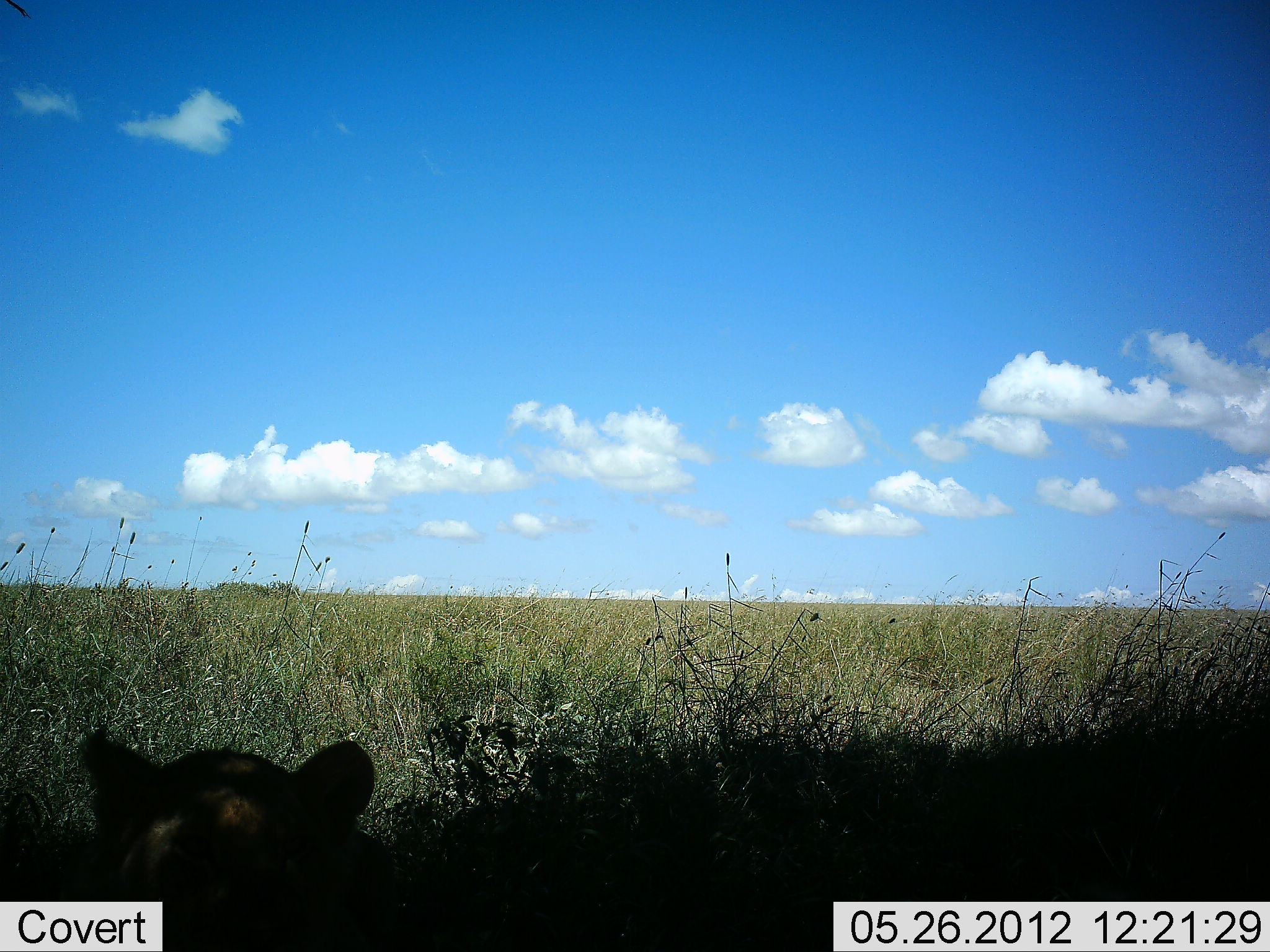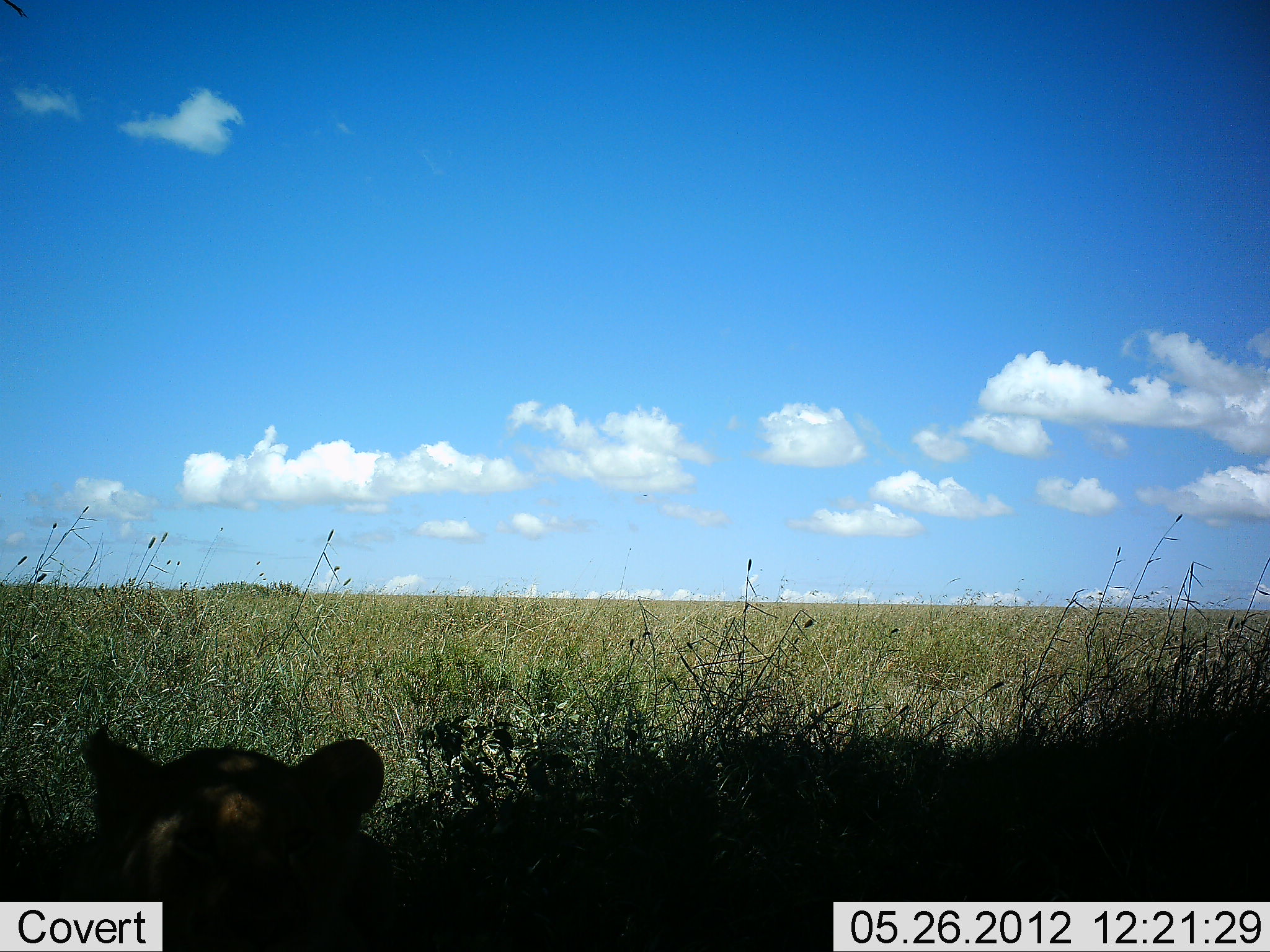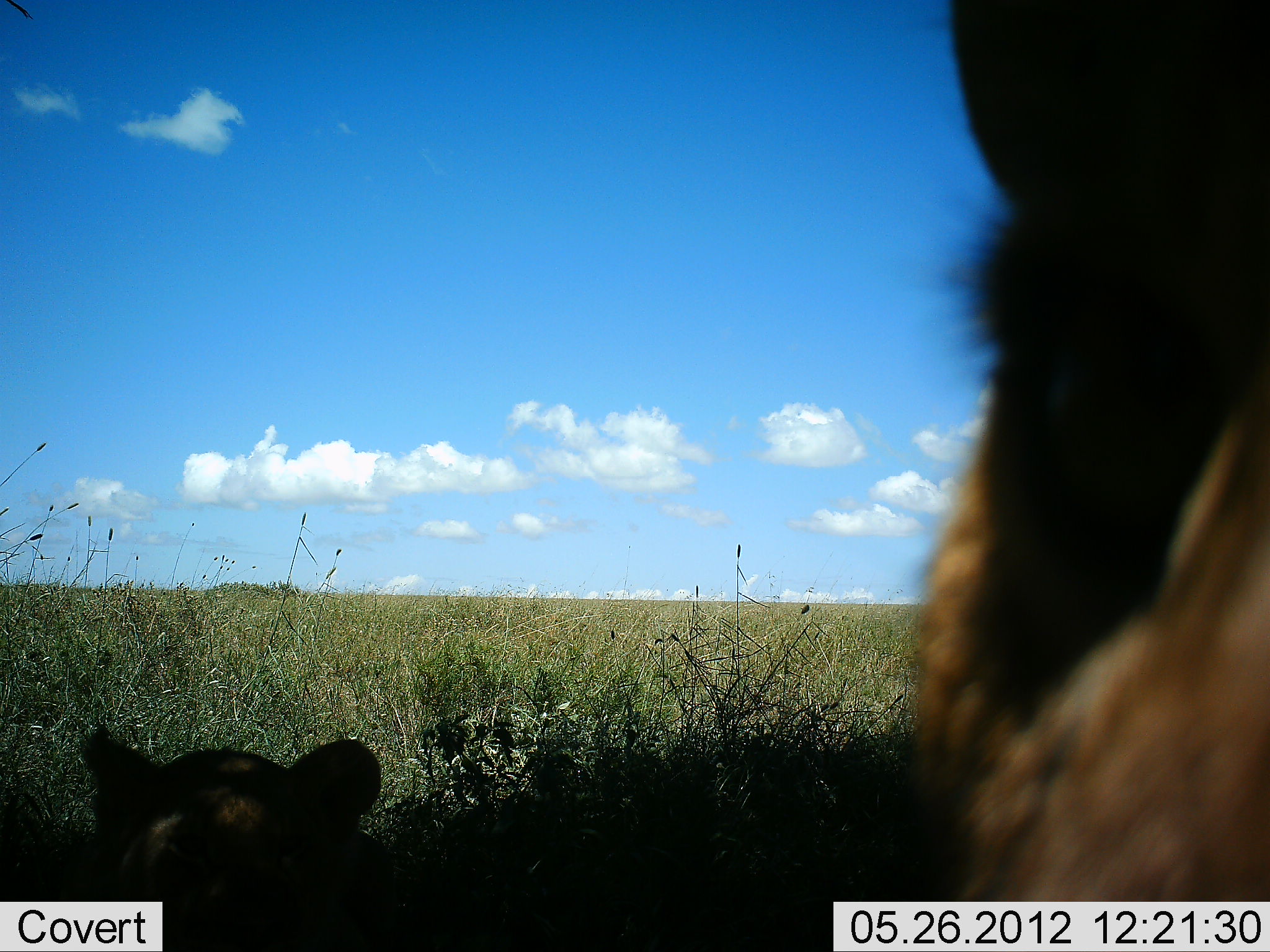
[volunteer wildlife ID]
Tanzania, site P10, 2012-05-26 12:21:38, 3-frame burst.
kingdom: Animalia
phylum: Chordata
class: Mammalia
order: Carnivora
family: Felidae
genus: Panthera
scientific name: Panthera leo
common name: lion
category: lionfemale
Lionfemale (lion) (Panthera leo), count 2. Behavior (volunteer vote fractions): standing 13%, resting 100%, moving 27%, interacting 0%. Young present (vote fraction): 13%. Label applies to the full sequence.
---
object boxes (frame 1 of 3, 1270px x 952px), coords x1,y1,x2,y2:
animal: 79,728,404,952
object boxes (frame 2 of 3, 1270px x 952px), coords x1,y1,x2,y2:
animal: 79,735,464,952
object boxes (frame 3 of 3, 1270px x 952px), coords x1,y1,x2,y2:
animal: 907,0,1270,902; 79,735,438,952